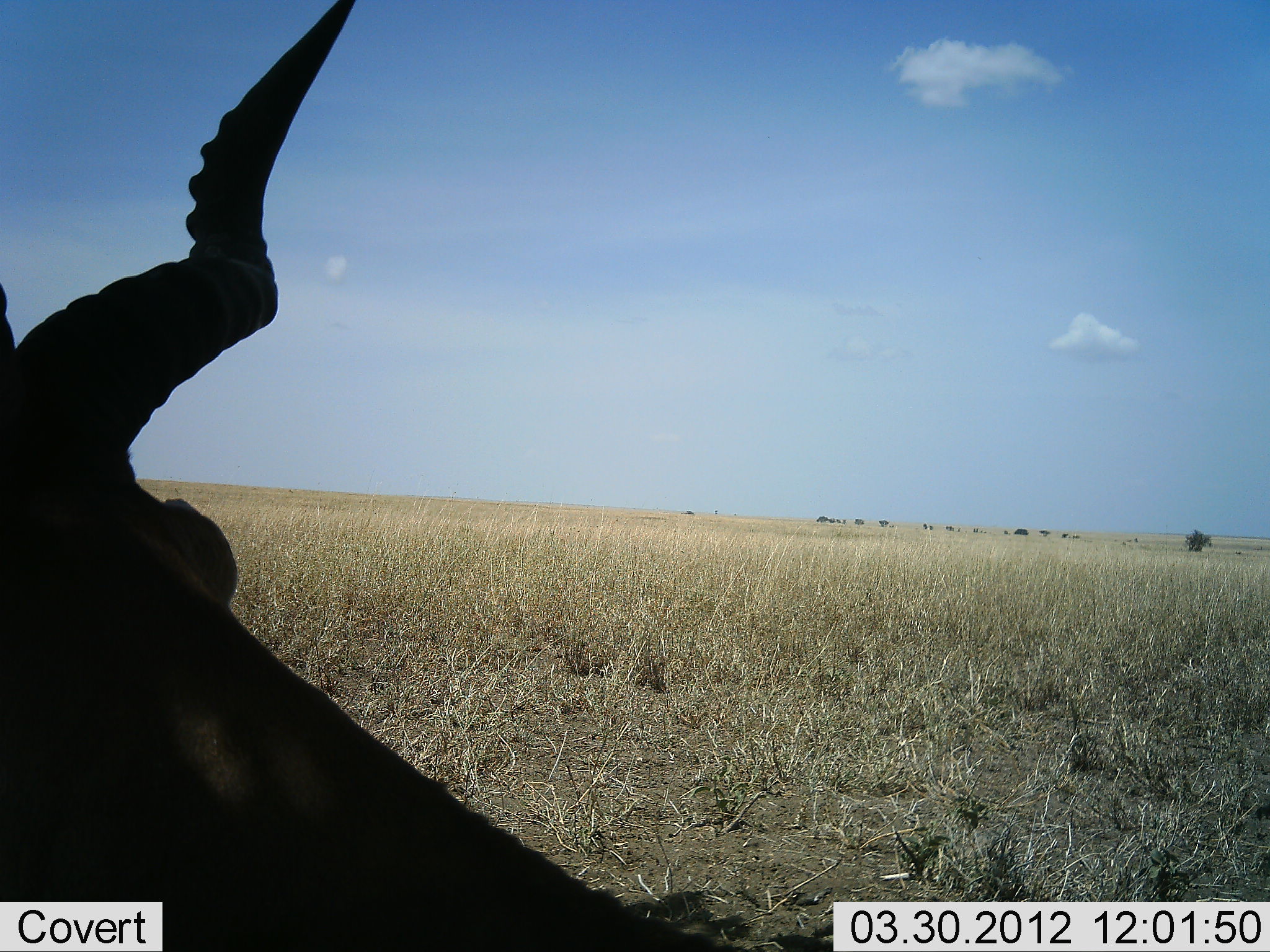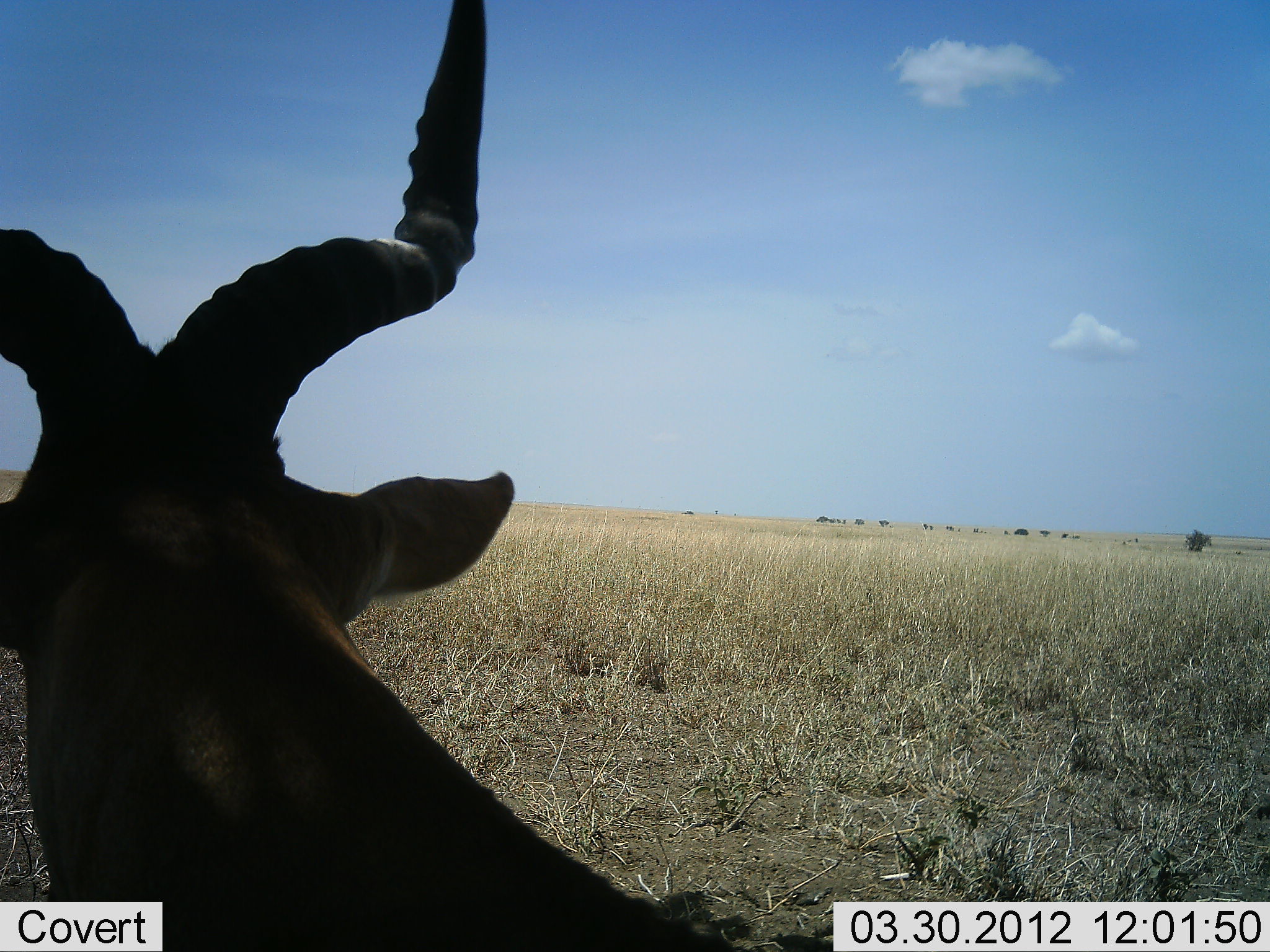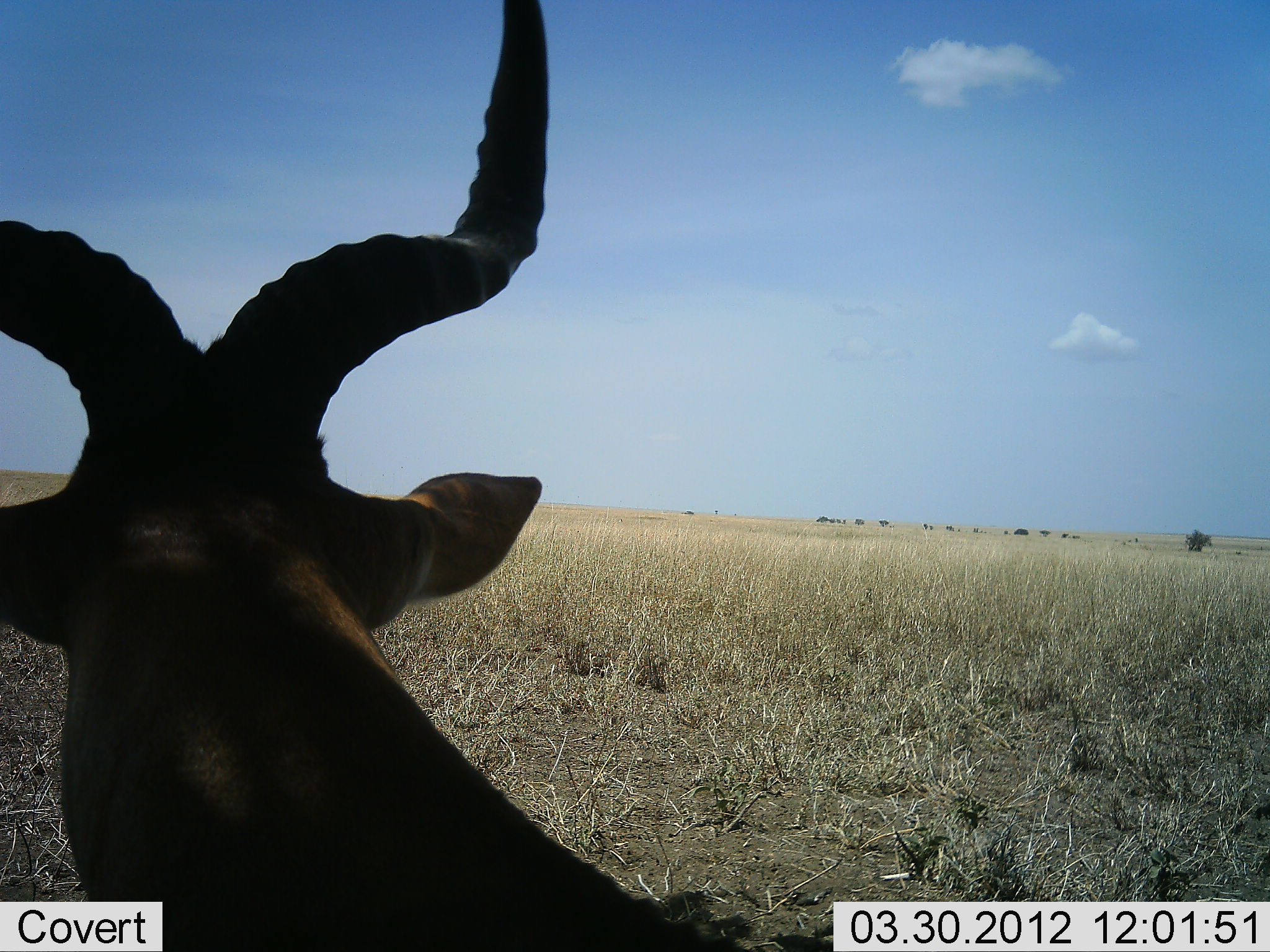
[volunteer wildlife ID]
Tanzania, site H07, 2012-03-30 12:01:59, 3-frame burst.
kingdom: Animalia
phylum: Chordata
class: Mammalia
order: Artiodactyla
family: Bovidae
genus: Alcelaphus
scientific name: Alcelaphus buselaphus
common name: hartebeest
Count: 1.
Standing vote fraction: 62%.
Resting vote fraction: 38%.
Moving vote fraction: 0%.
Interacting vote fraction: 0%.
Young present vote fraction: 0%.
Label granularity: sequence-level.